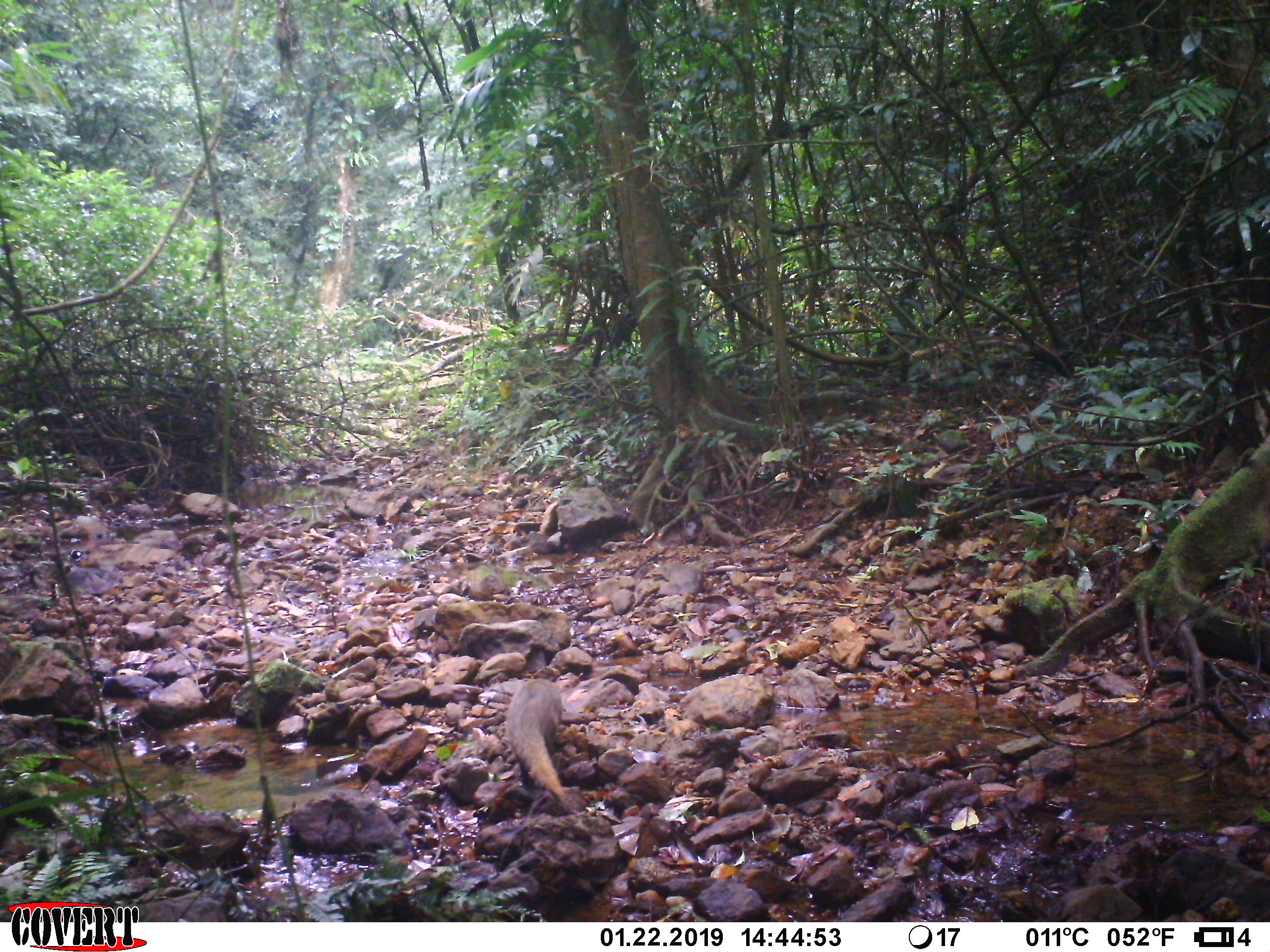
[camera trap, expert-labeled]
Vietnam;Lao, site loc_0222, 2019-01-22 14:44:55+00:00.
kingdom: Animalia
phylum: Chordata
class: Mammalia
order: Carnivora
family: Herpestidae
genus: Urva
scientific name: Urva urva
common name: crab-eating mongoose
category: crab eating mongoose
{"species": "crab eating mongoose (crab-eating mongoose) (Urva urva)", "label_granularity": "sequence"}